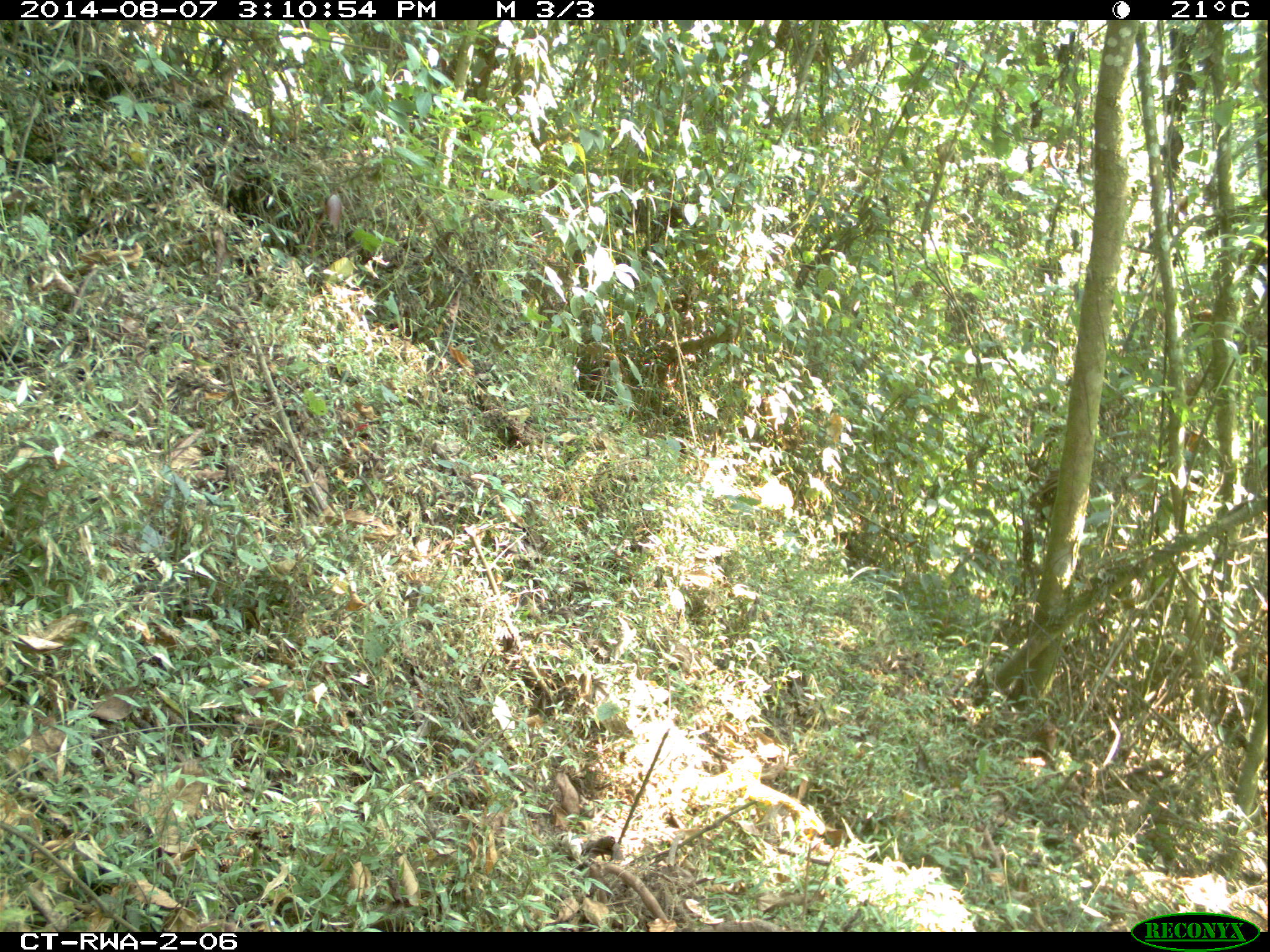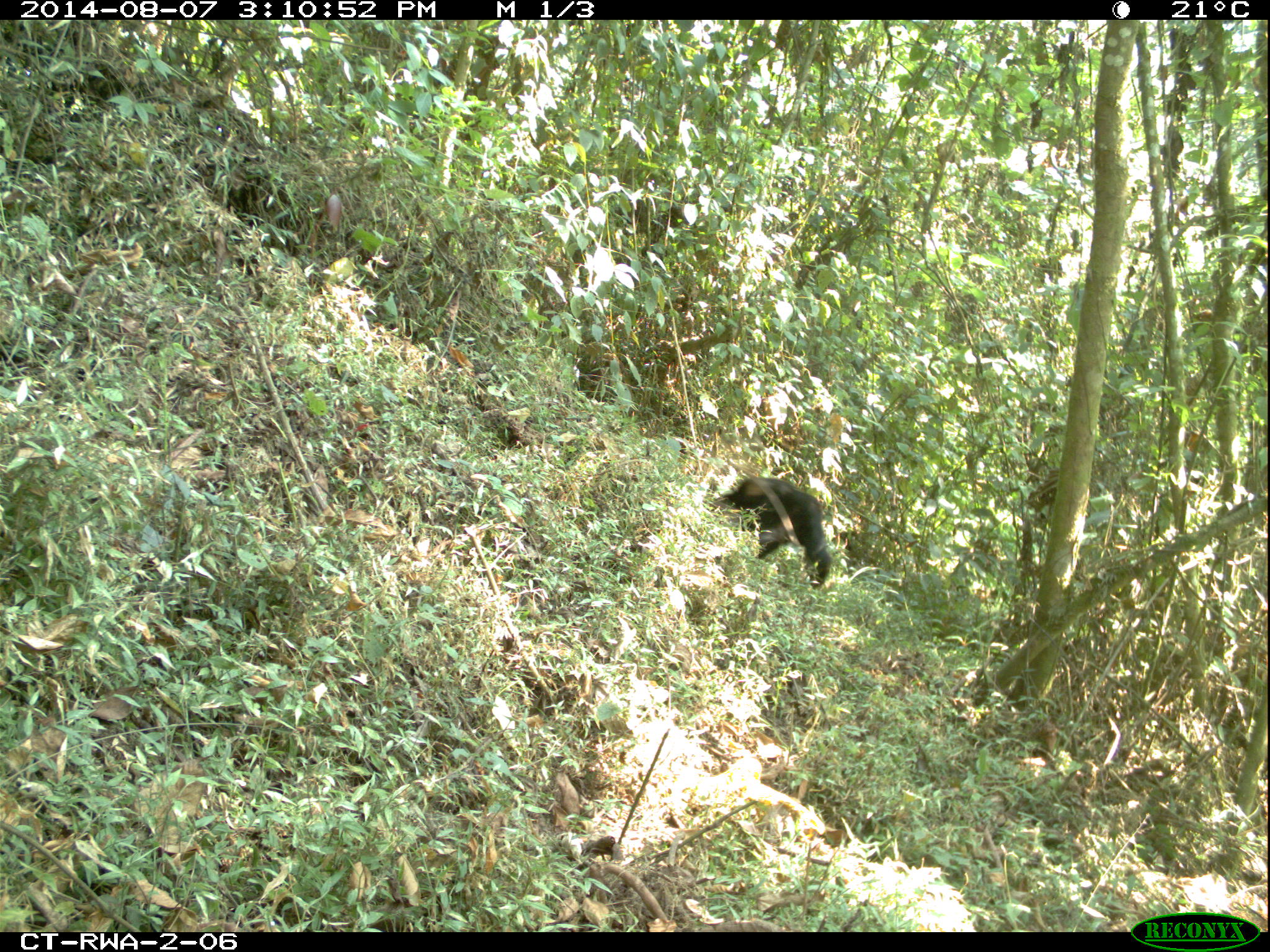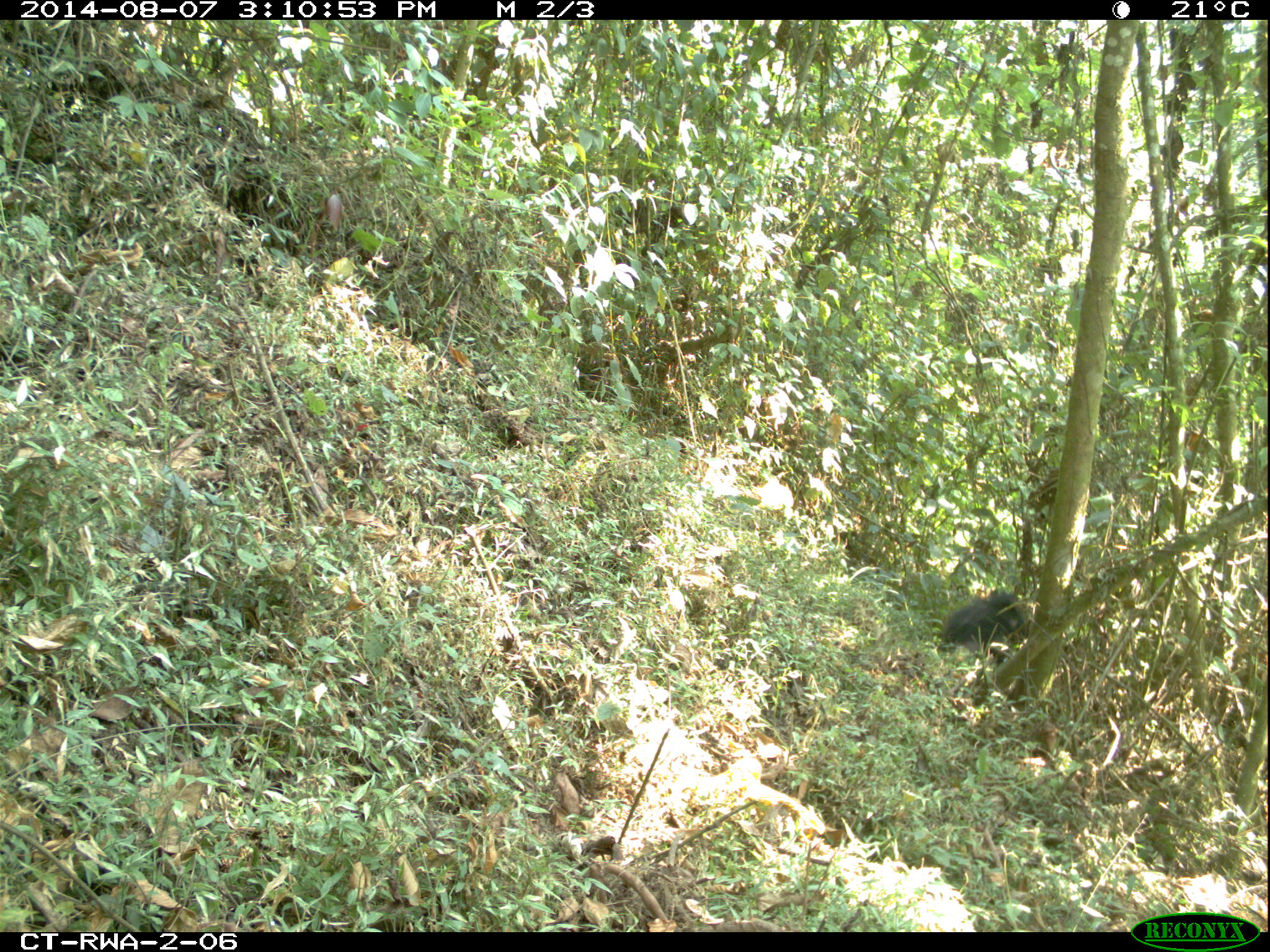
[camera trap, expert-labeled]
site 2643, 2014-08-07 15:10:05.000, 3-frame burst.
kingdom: Animalia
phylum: Chordata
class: Mammalia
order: Primates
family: Hominidae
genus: Pan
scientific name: Pan troglodytes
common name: chimpanzee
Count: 3.